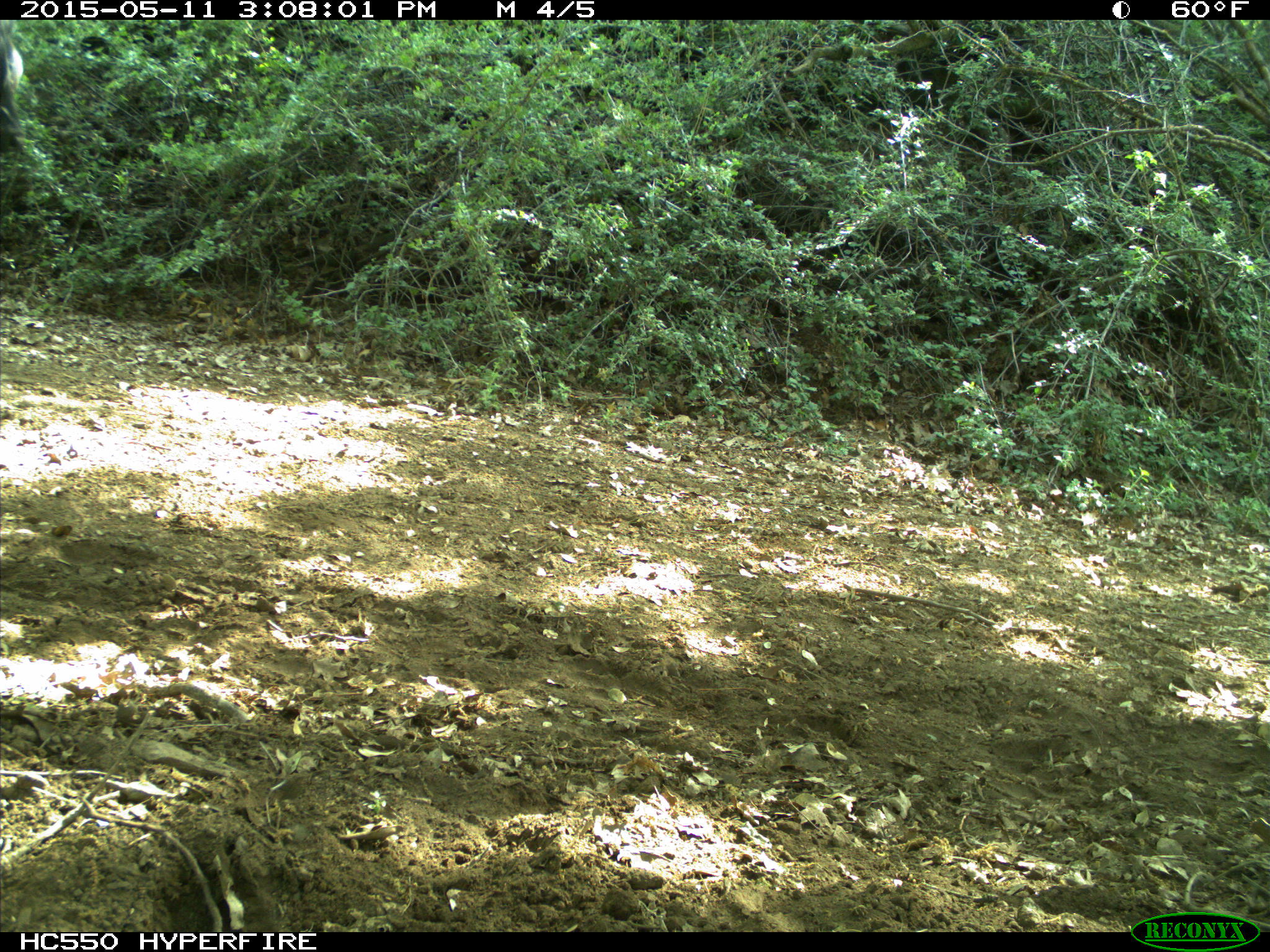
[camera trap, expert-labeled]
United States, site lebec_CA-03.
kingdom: Animalia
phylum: Chordata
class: Mammalia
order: Artiodactyla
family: Bovidae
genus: Bos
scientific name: Bos taurus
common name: domestic cow